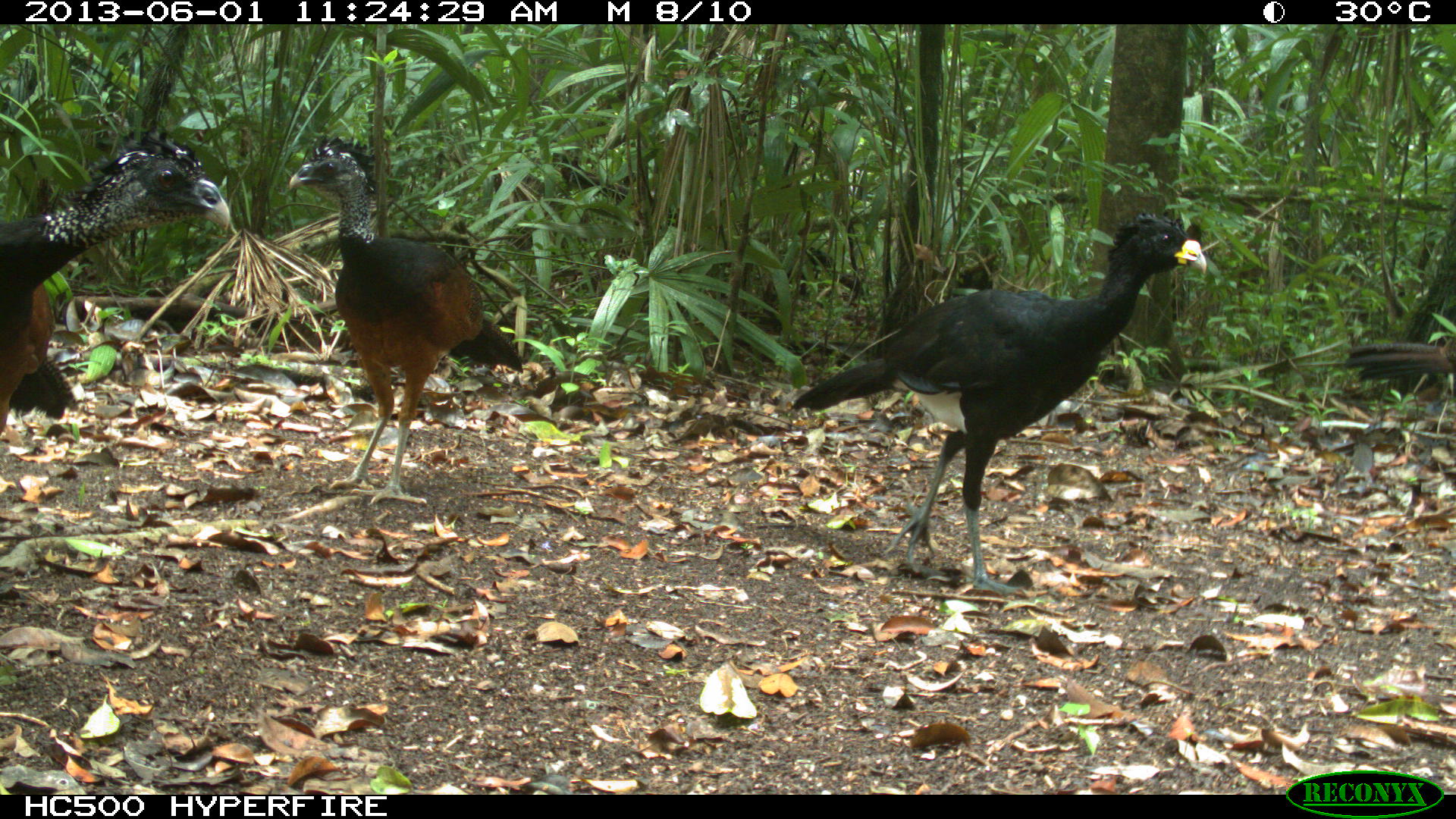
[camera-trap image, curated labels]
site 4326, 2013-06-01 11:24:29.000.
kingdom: Animalia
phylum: Chordata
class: Aves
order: Galliformes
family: Cracidae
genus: Crax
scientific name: Crax rubra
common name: great curassow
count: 4